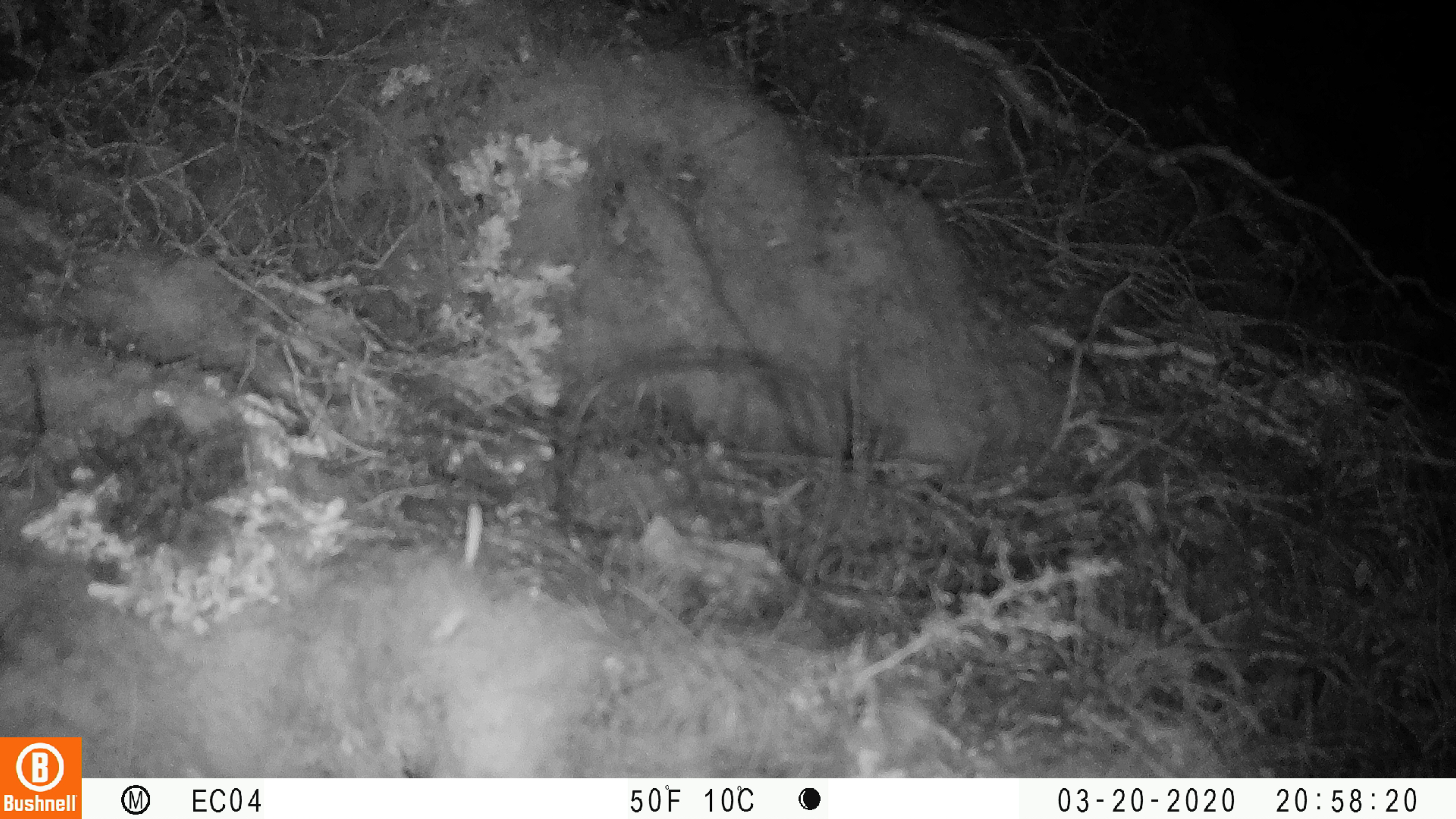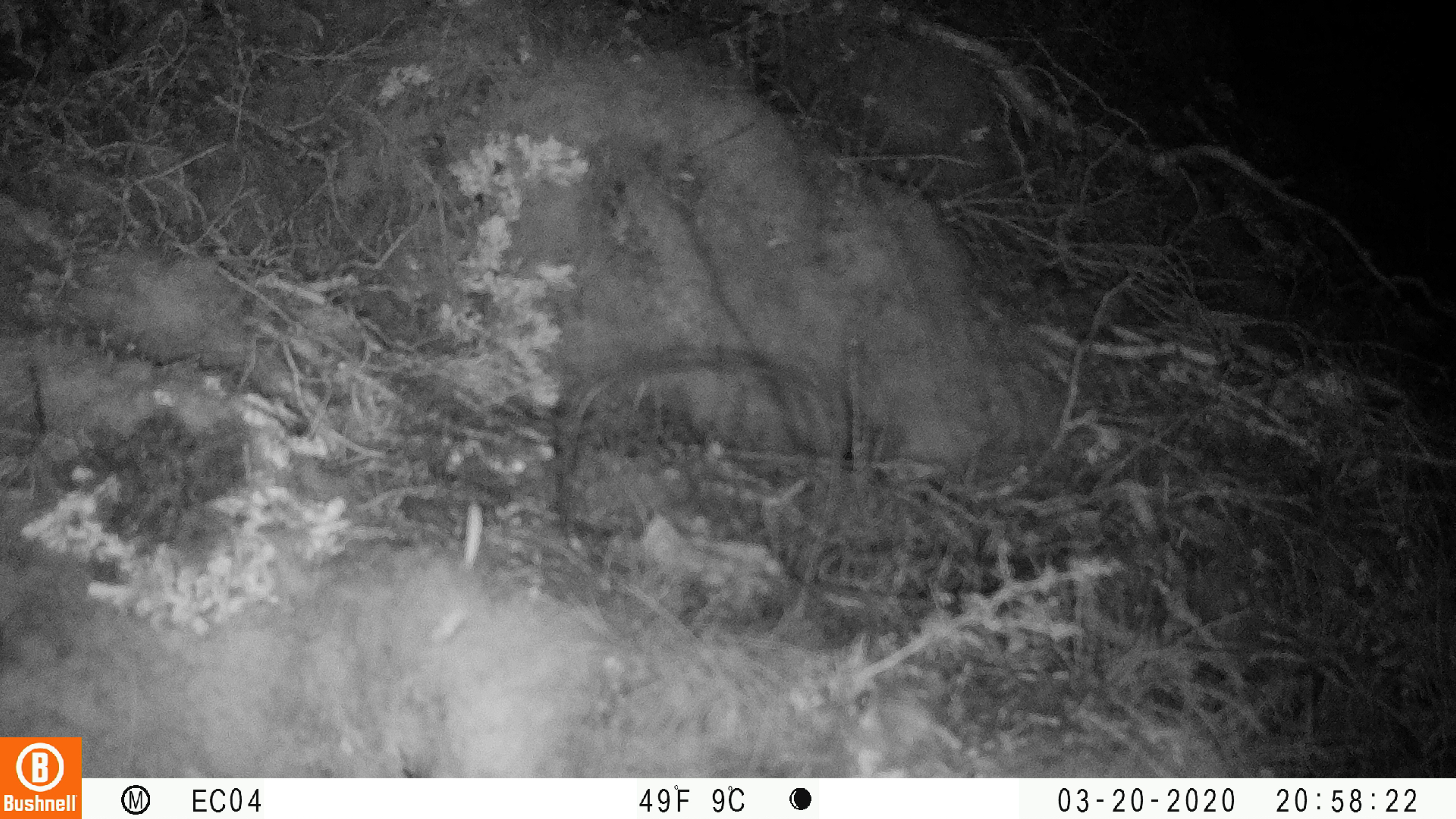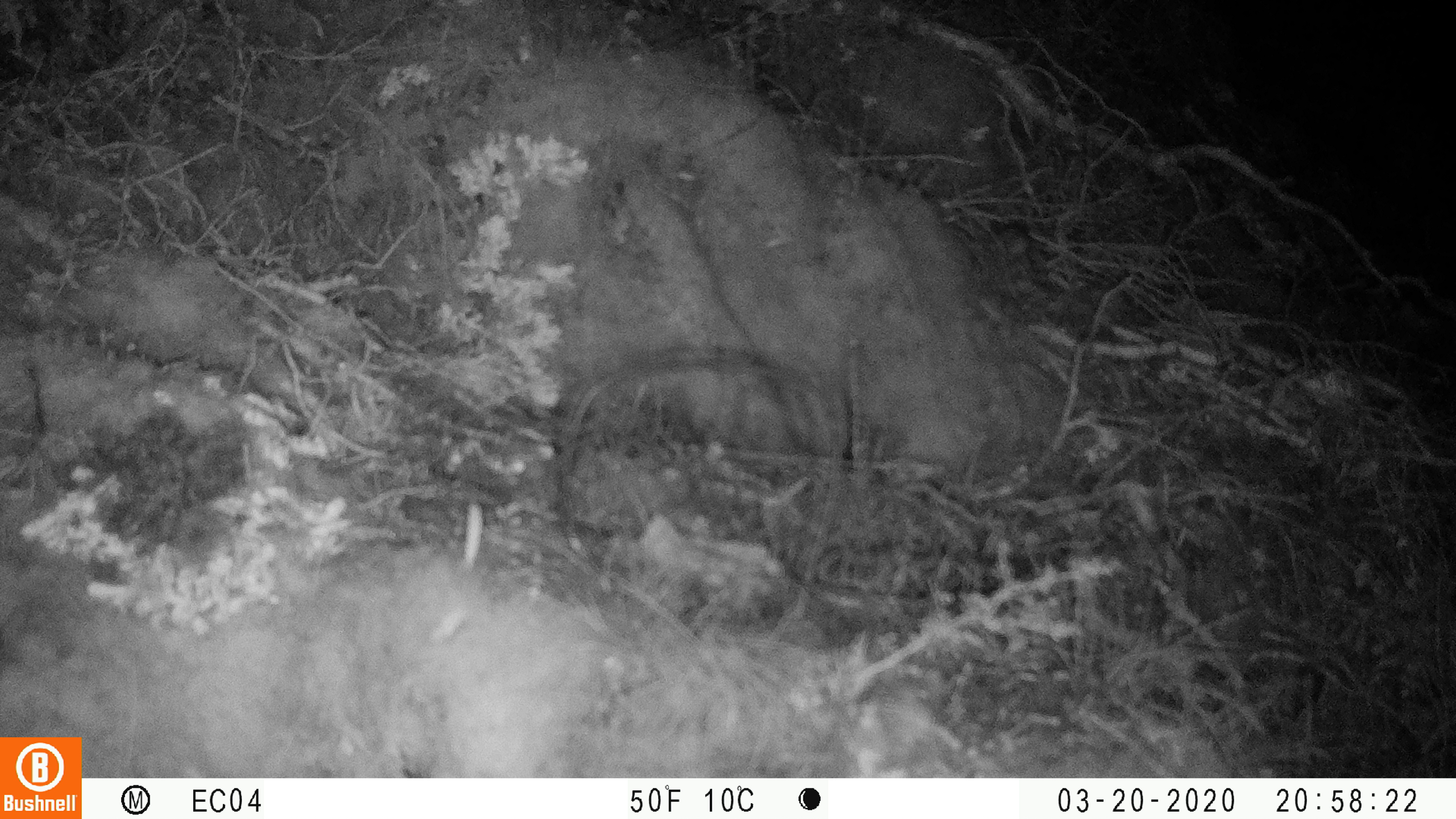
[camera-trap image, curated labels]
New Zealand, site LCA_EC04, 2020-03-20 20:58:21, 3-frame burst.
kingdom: Animalia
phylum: Chordata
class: Mammalia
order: Rodentia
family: Muridae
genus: Mus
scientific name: Mus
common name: mouse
Mouse (Mus).